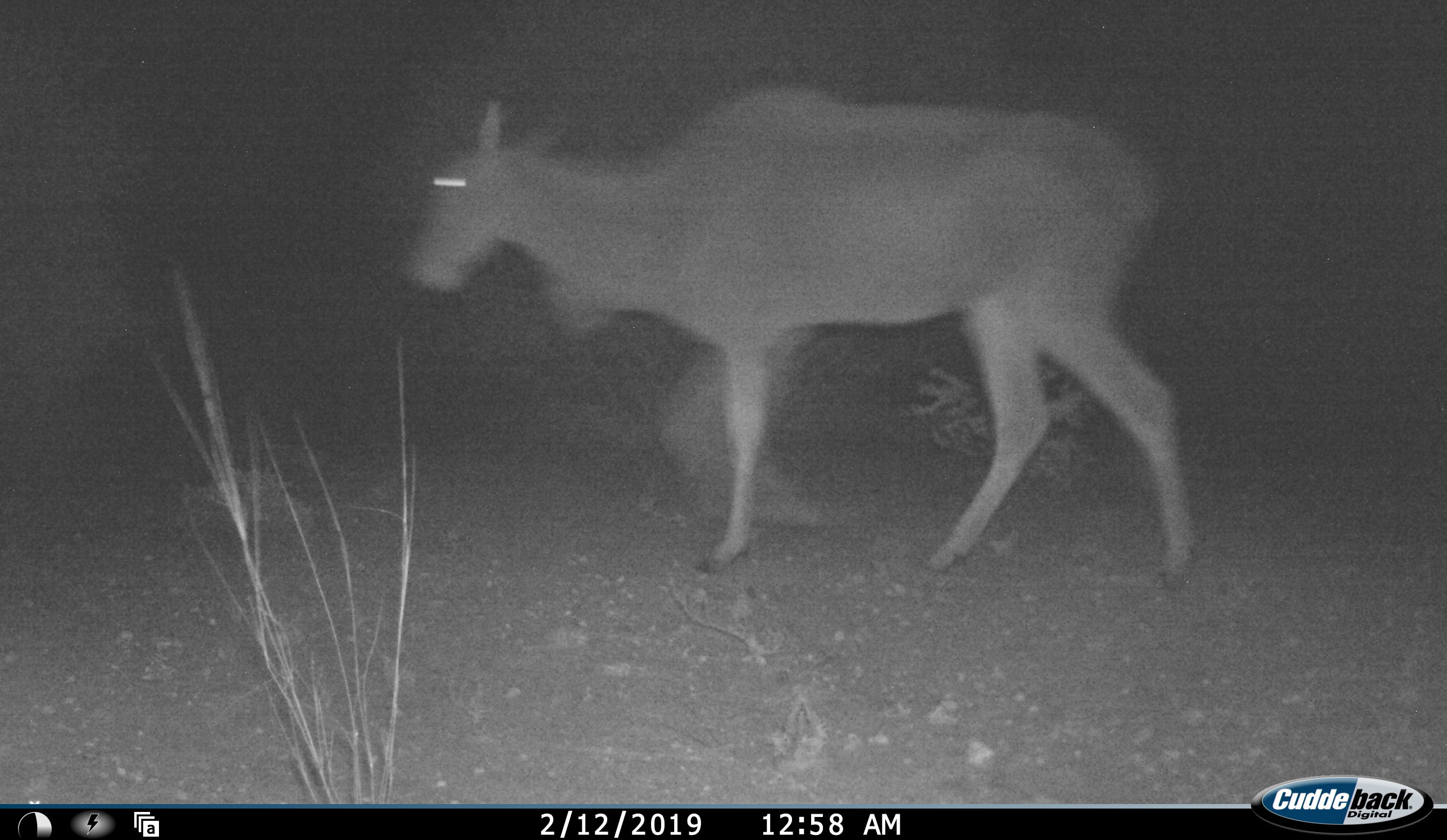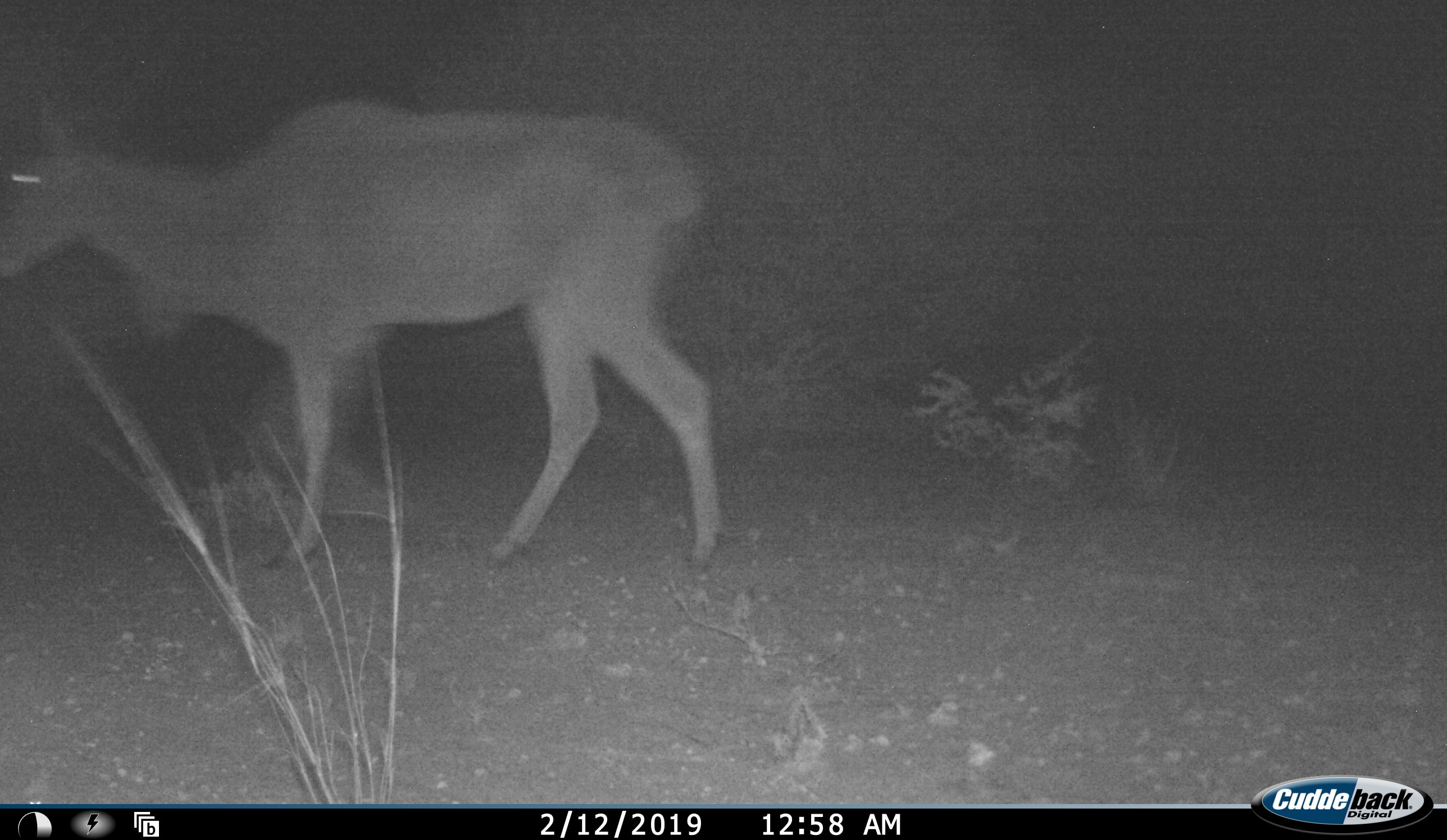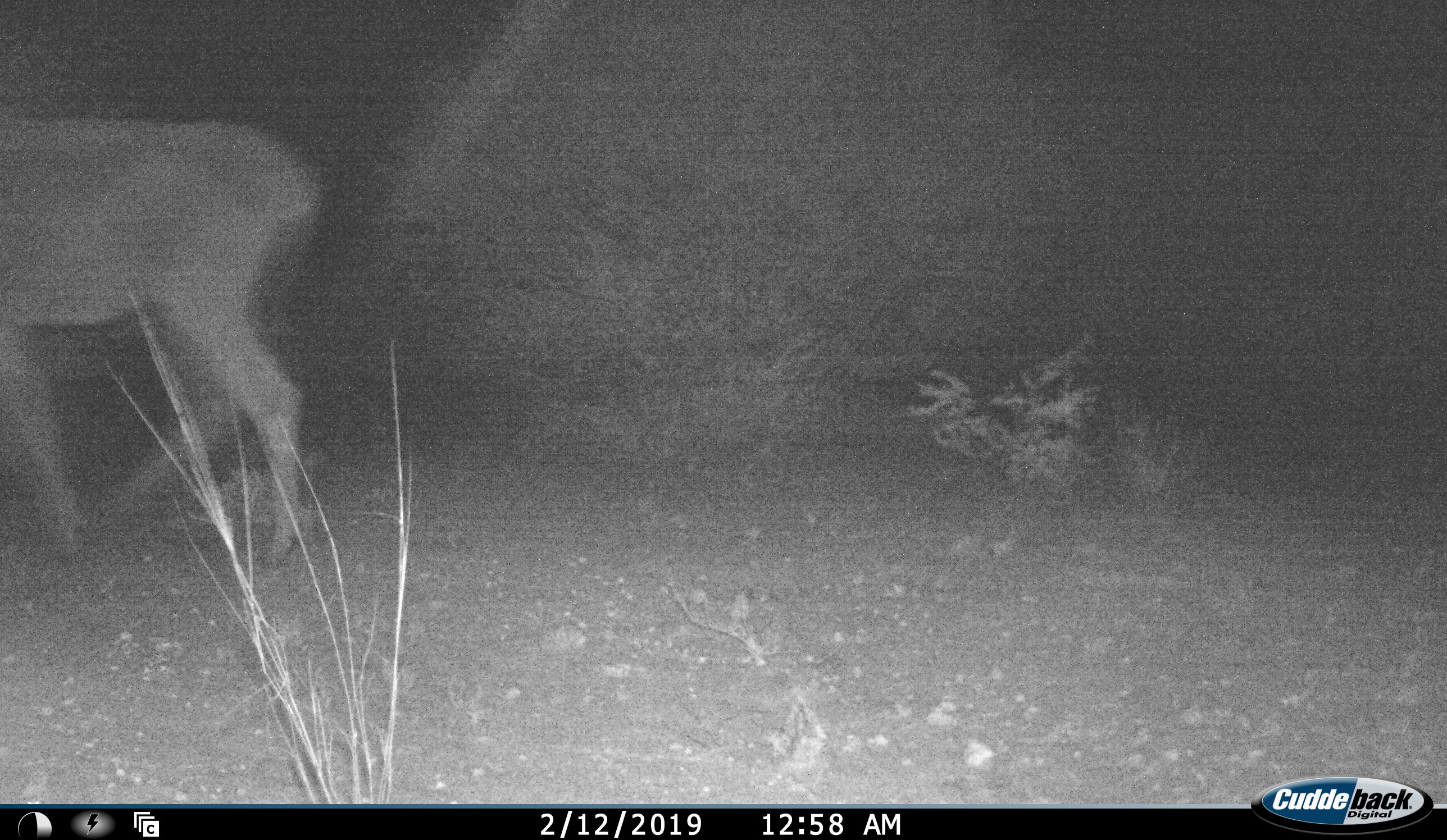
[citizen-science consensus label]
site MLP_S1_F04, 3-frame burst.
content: unidentified animal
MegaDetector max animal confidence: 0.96